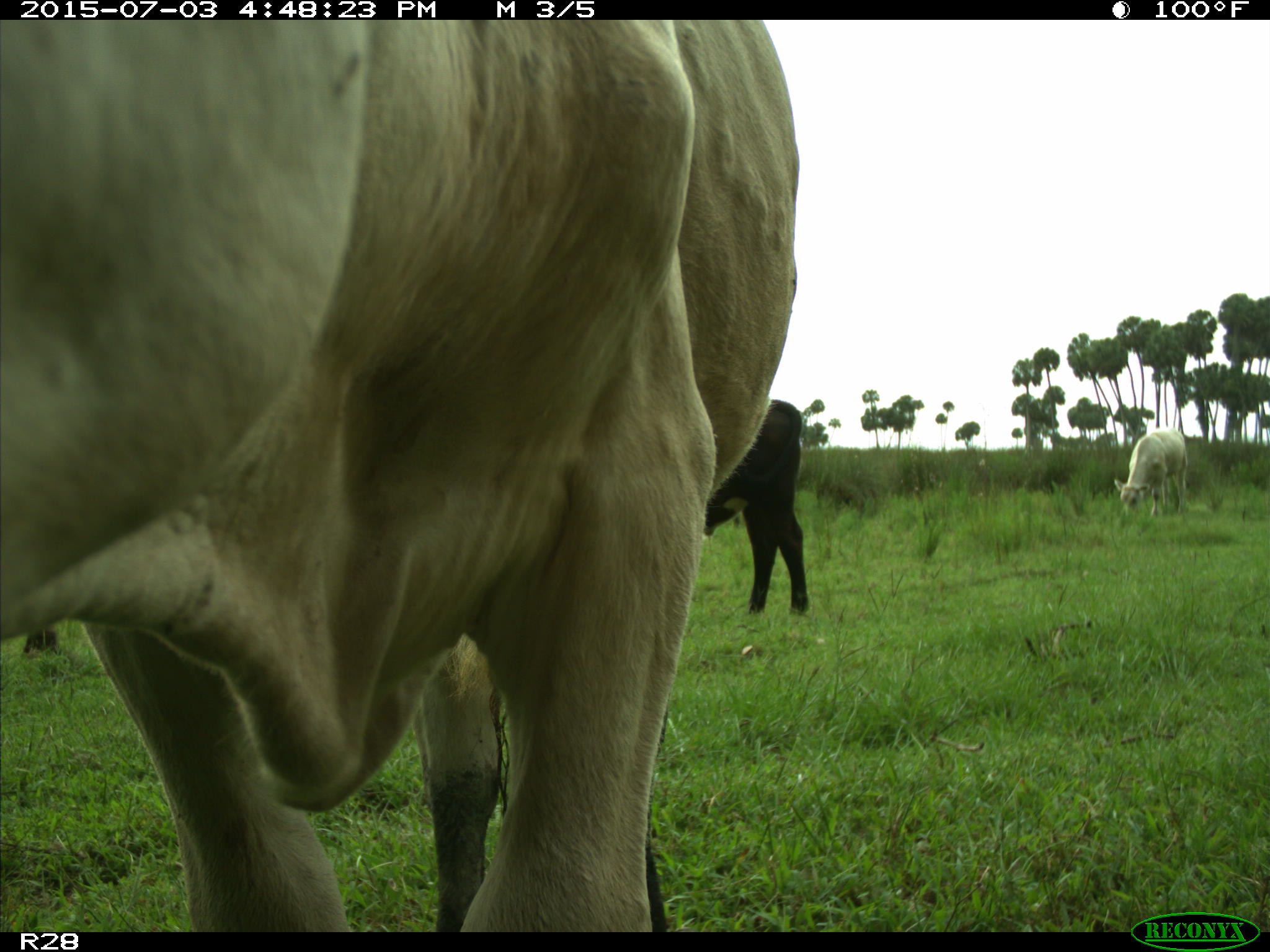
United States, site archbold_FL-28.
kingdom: Animalia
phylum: Chordata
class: Mammalia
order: Artiodactyla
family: Bovidae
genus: Bos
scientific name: Bos taurus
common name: domestic cow